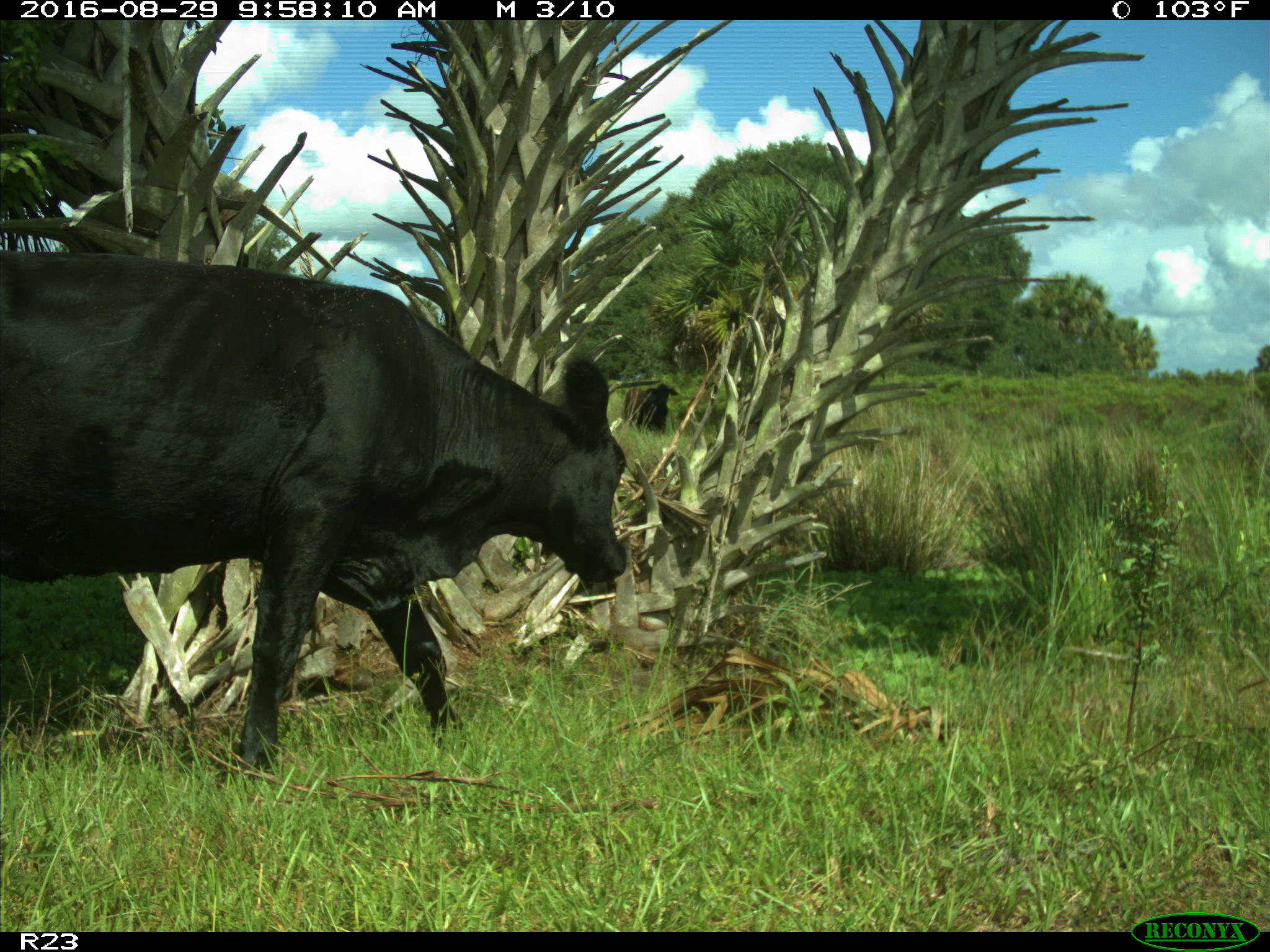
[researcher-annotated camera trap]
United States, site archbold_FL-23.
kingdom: Animalia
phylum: Chordata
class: Mammalia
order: Artiodactyla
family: Bovidae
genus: Bos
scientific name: Bos taurus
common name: domestic cow